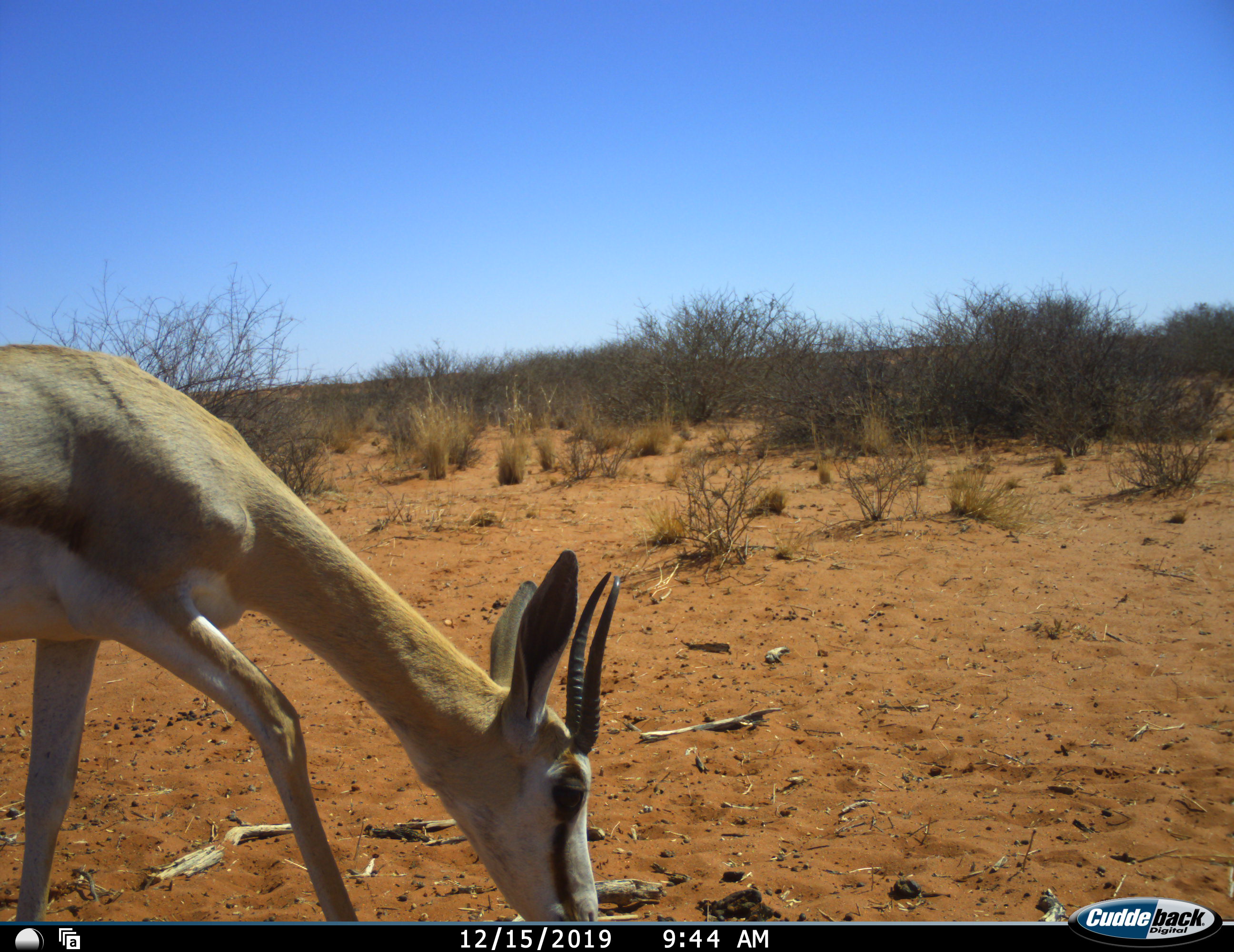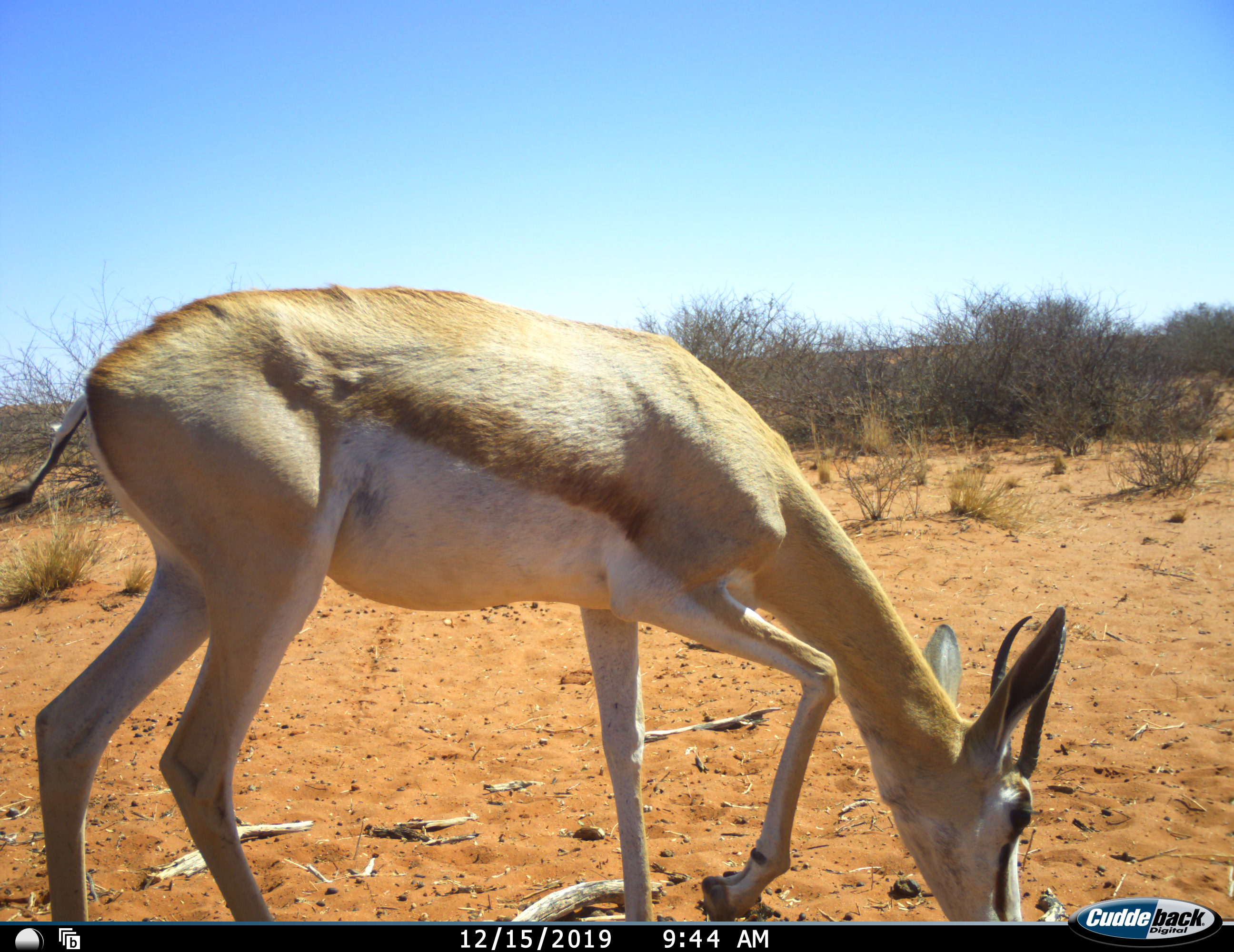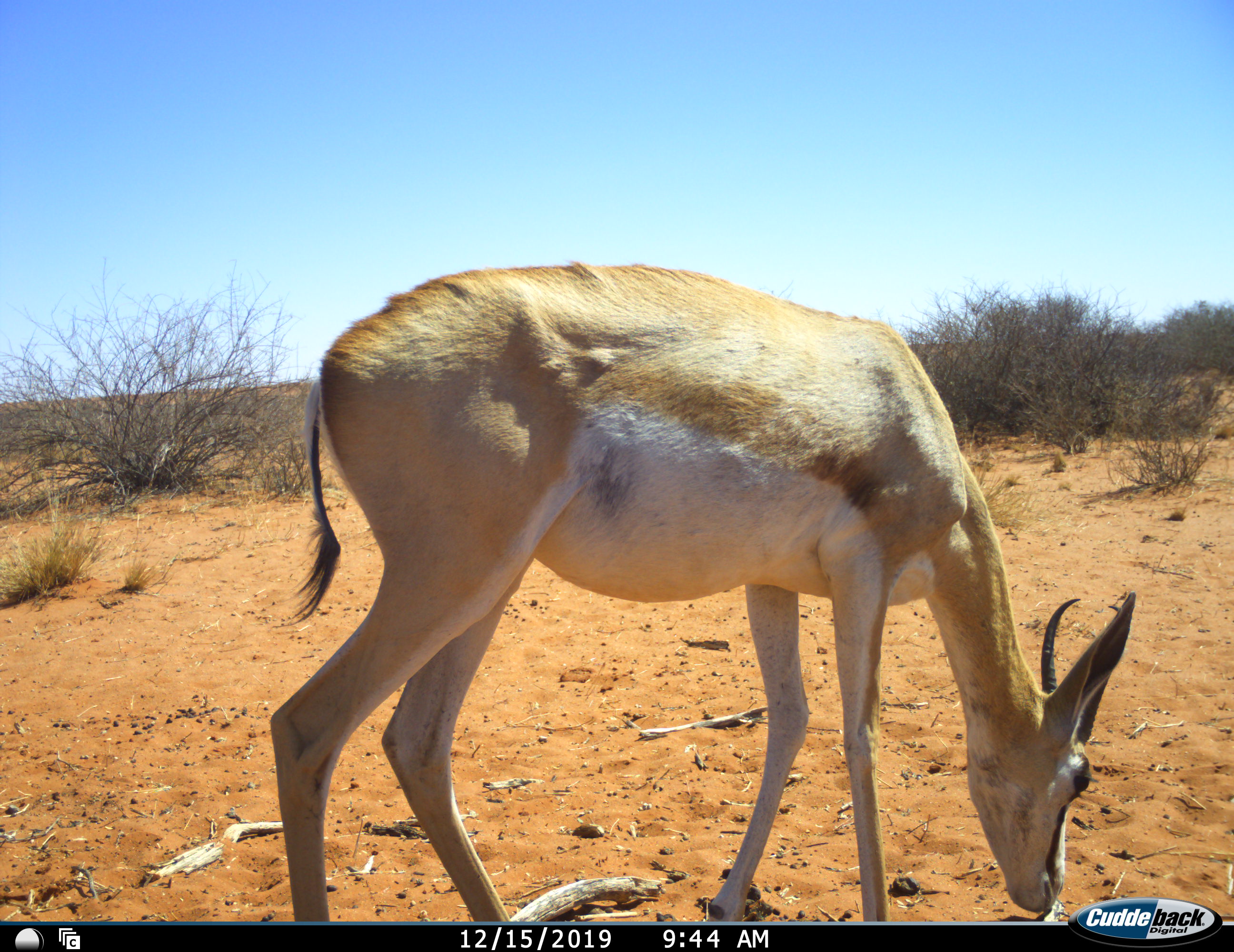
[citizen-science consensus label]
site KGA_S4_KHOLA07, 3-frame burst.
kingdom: Animalia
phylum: Chordata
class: Mammalia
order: Artiodactyla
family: Bovidae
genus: Antidorcas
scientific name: Antidorcas marsupialis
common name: springbok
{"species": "springbok (Antidorcas marsupialis)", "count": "1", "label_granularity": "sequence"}